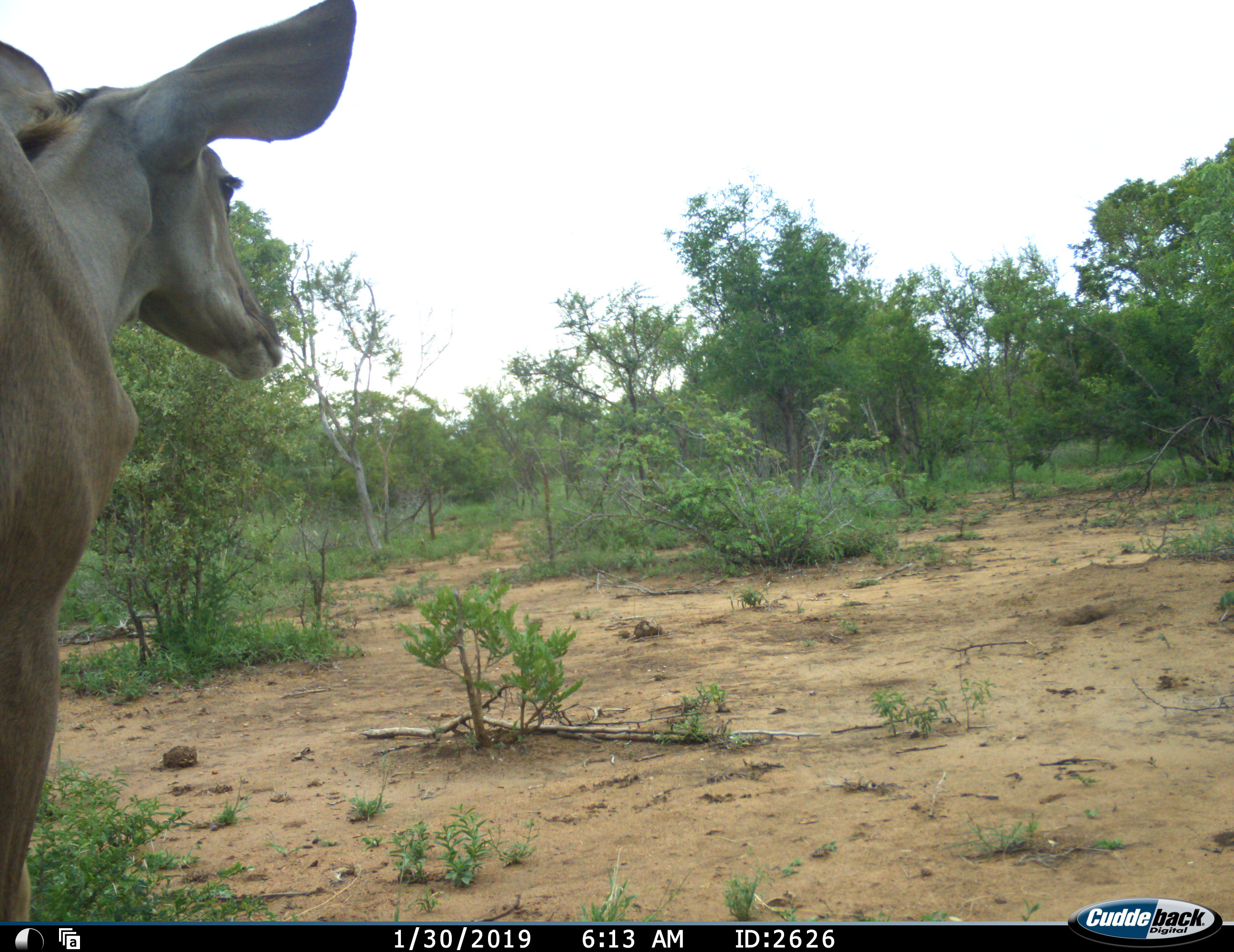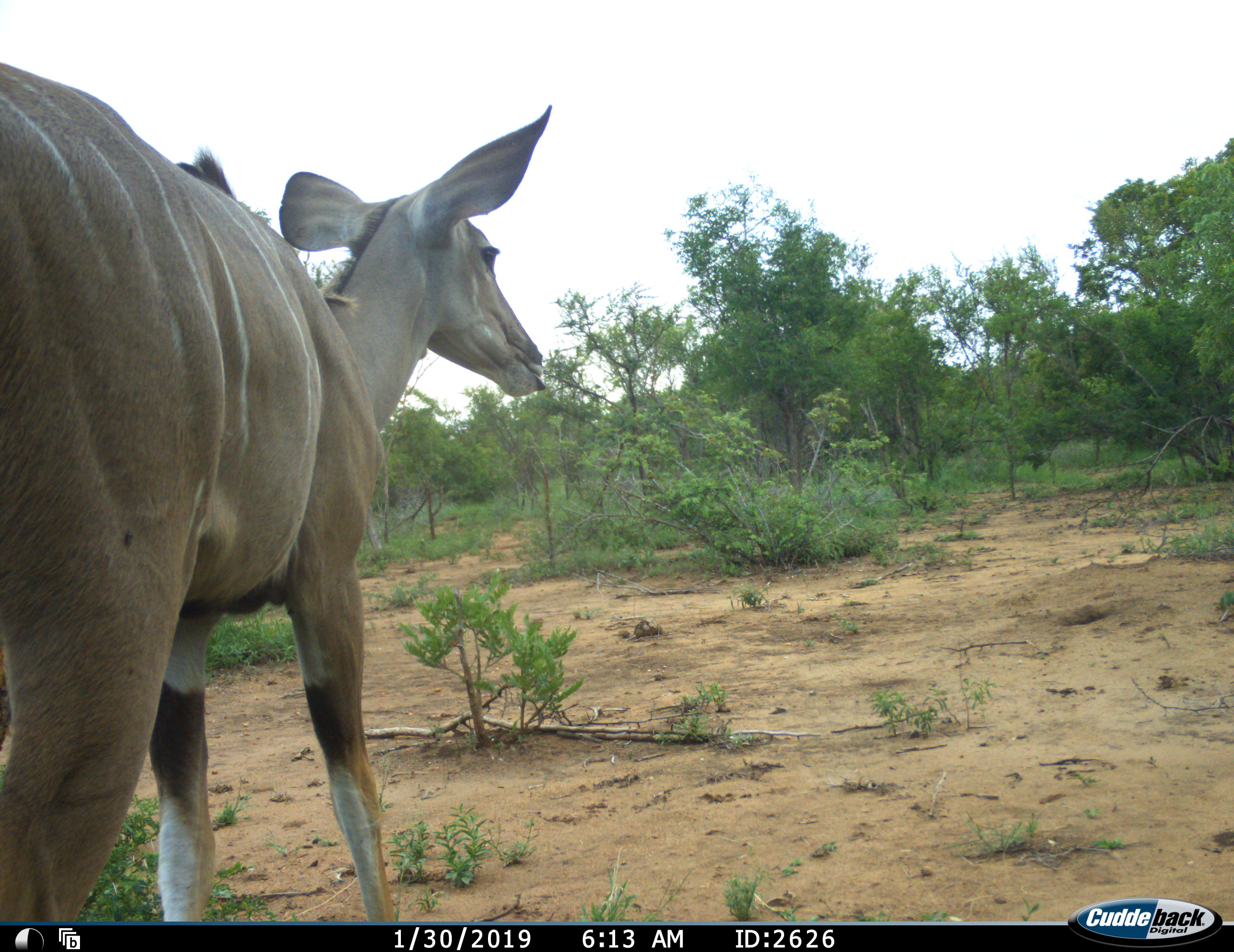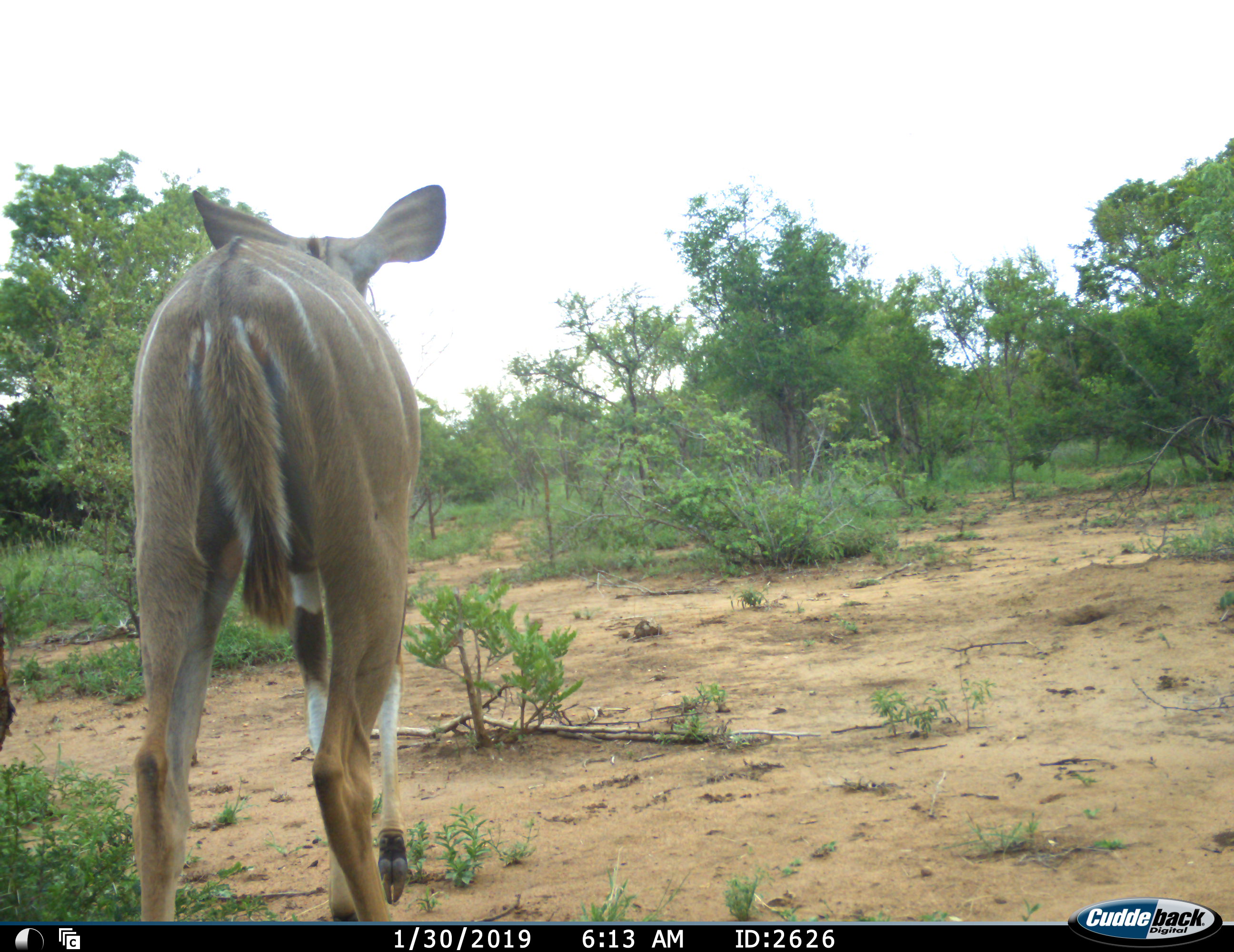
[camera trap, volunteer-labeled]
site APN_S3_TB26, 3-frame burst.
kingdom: Animalia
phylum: Chordata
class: Mammalia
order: Artiodactyla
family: Bovidae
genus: Tragelaphus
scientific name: Tragelaphus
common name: kudu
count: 1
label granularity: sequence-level